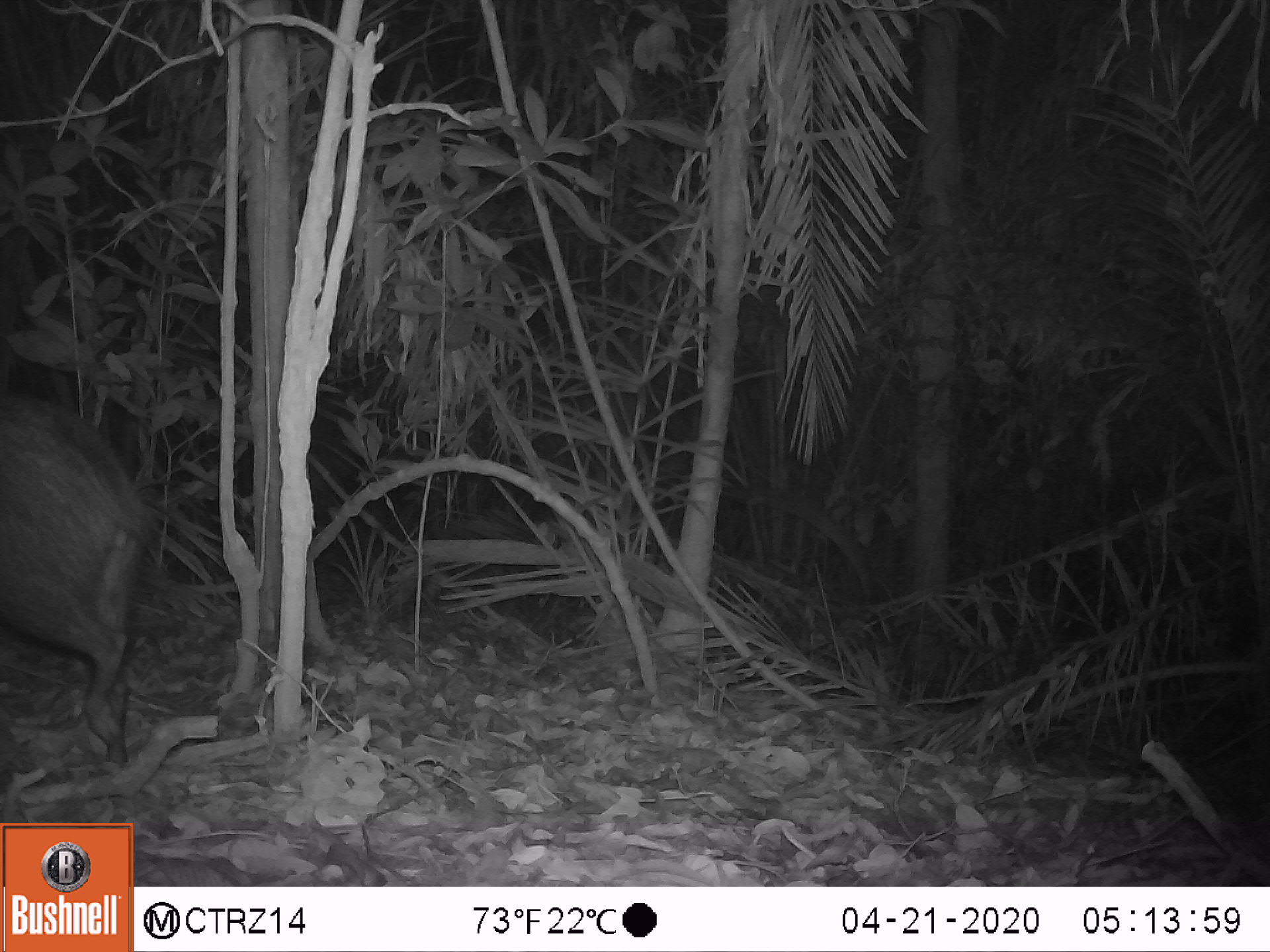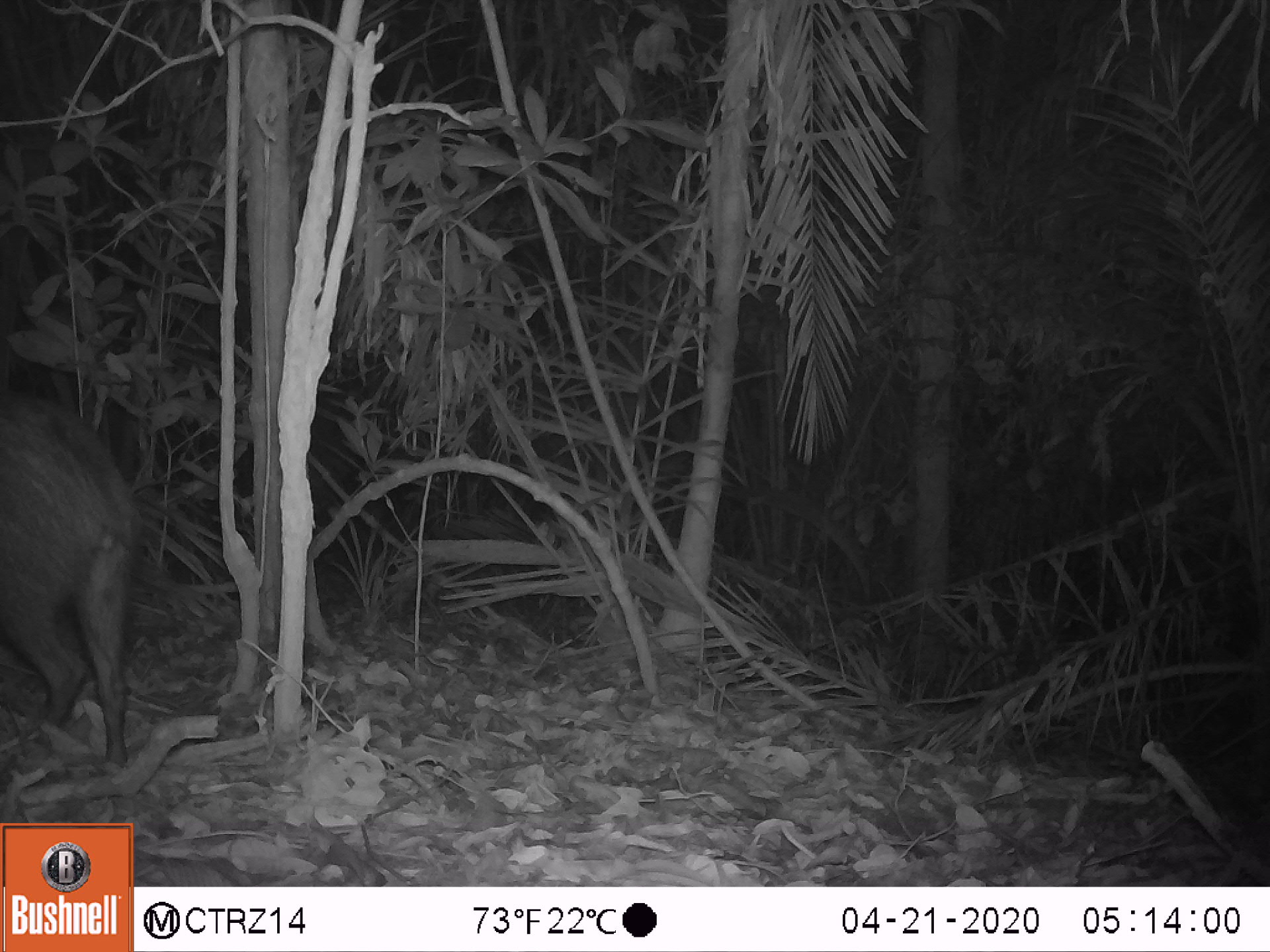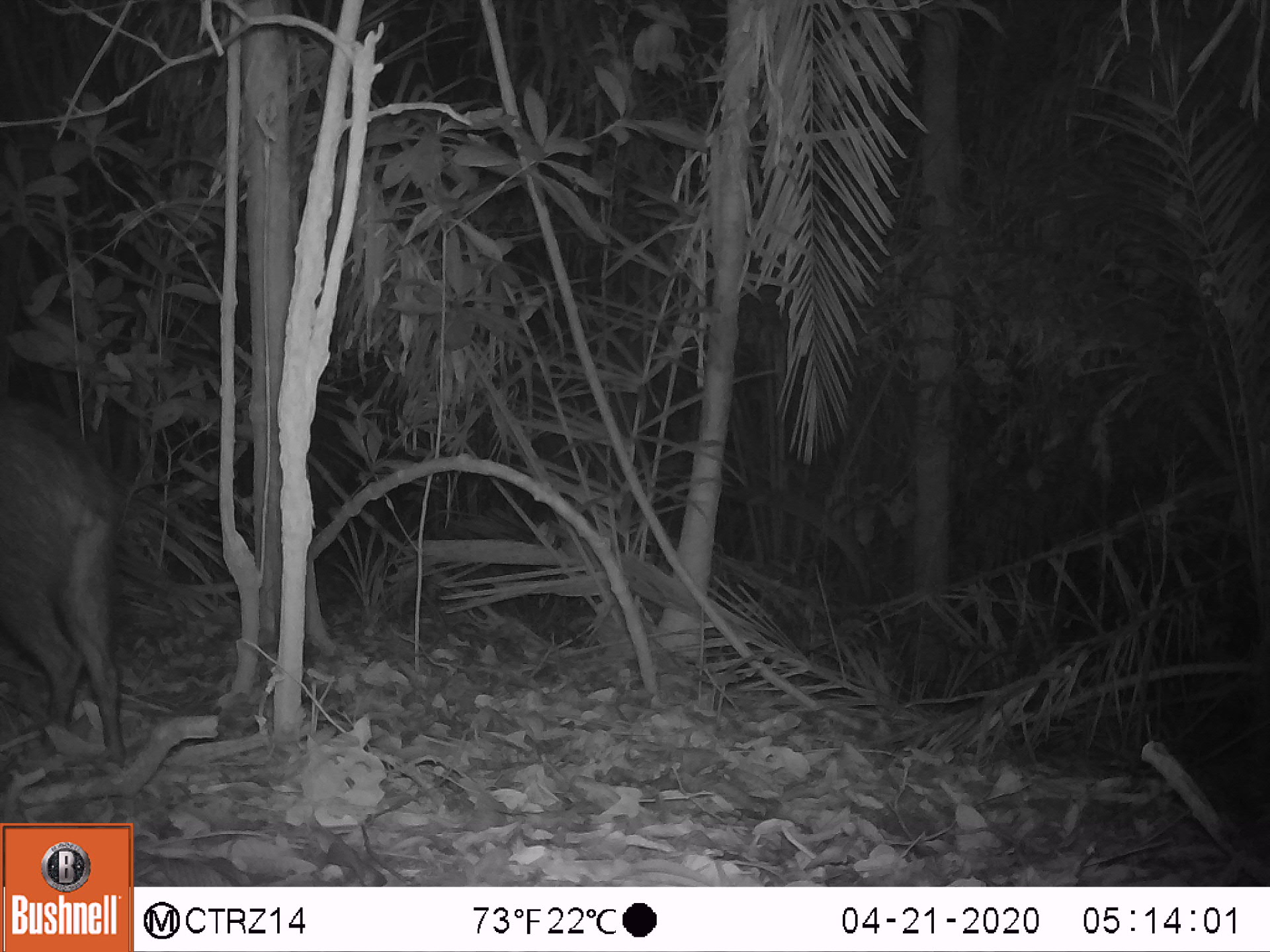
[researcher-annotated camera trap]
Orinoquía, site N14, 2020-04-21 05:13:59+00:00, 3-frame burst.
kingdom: Animalia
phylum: Chordata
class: Mammalia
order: Artiodactyla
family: Tayassuidae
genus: Pecari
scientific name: Pecari tajacu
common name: collared peccary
Collared peccary (Pecari tajacu).